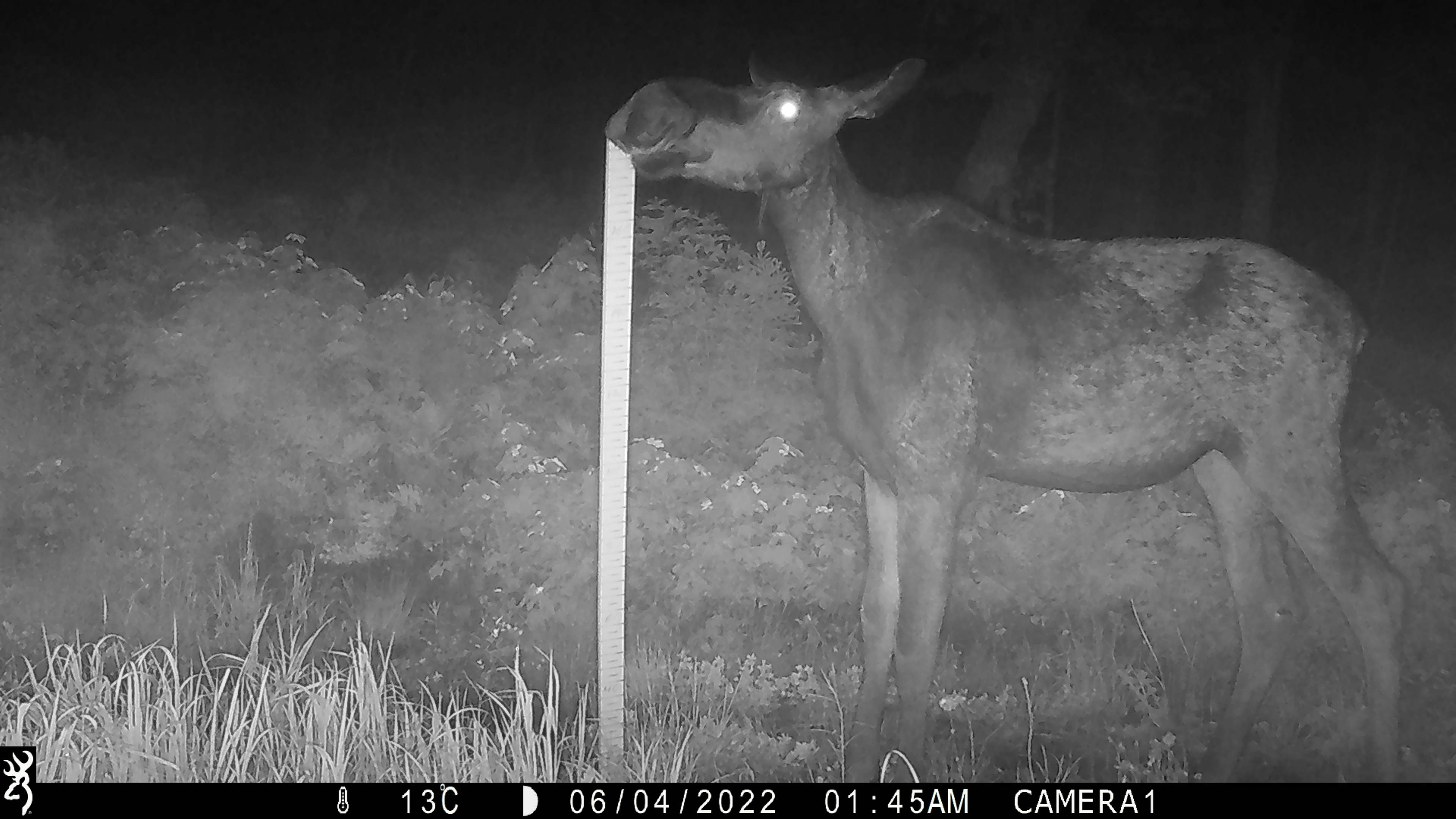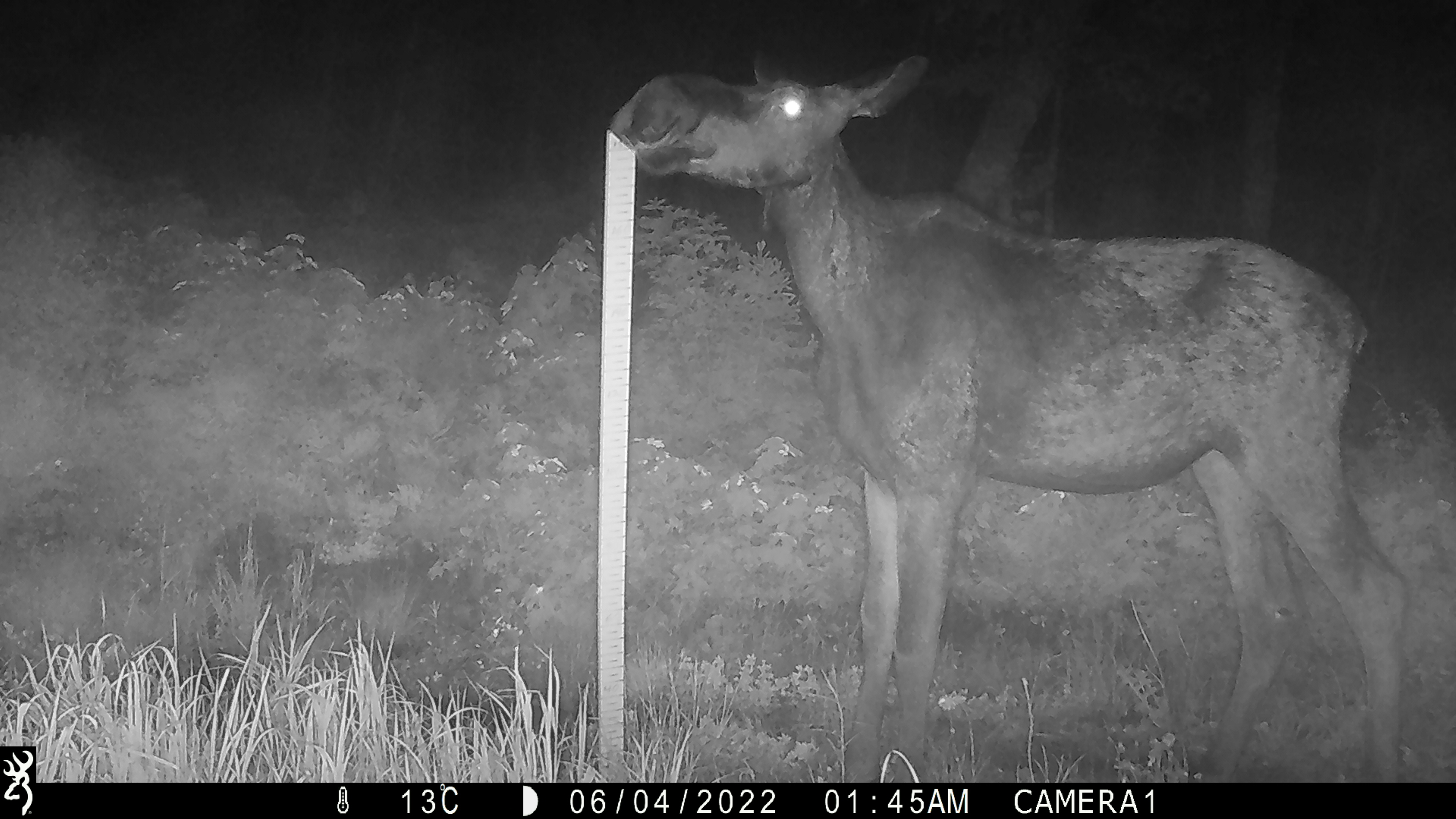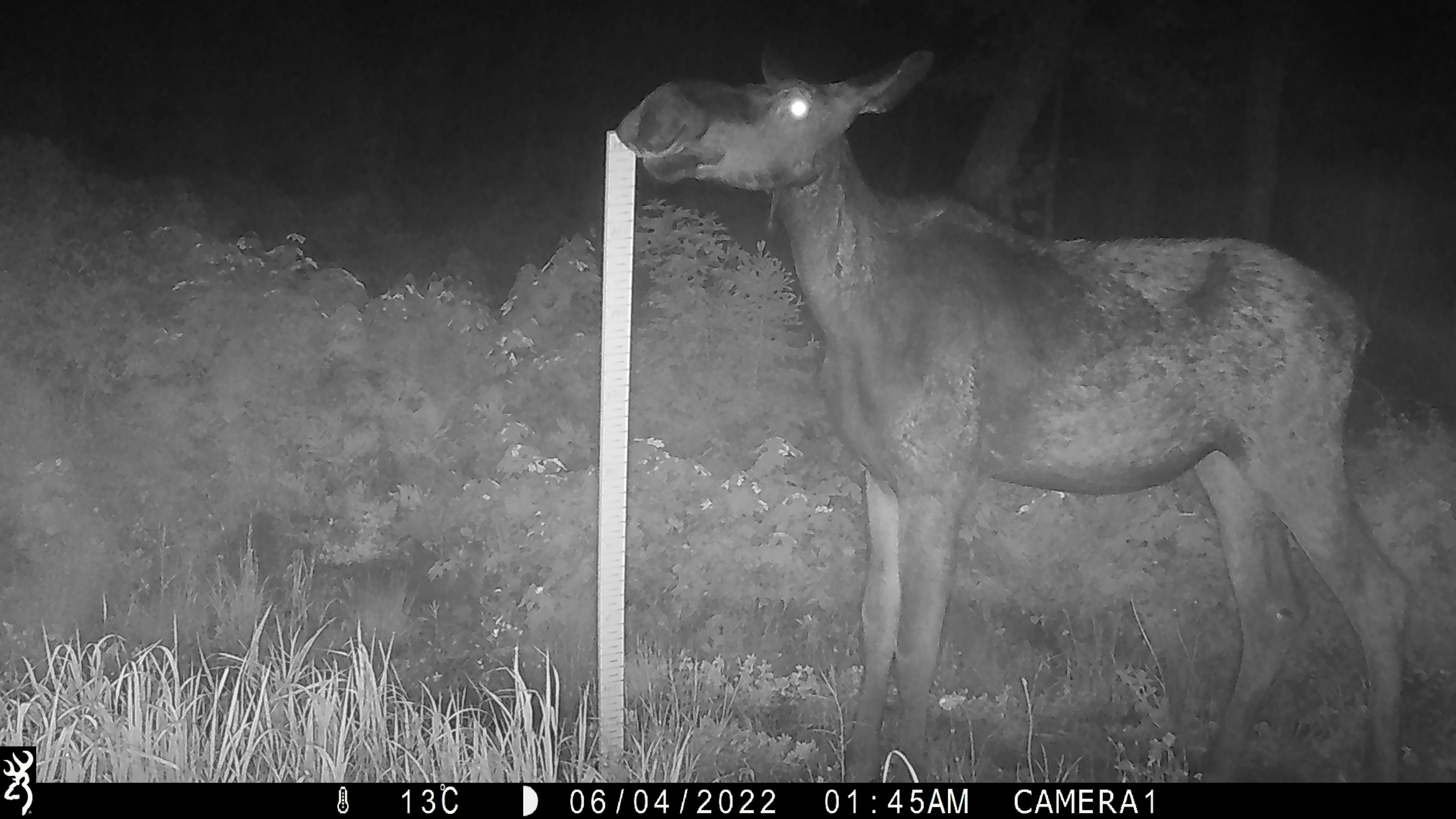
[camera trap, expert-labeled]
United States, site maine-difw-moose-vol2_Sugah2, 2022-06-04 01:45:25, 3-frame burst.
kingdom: Animalia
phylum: Chordata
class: Mammalia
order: Artiodactyla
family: Cervidae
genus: Alces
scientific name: Alces alces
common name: moose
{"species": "moose (Alces alces)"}